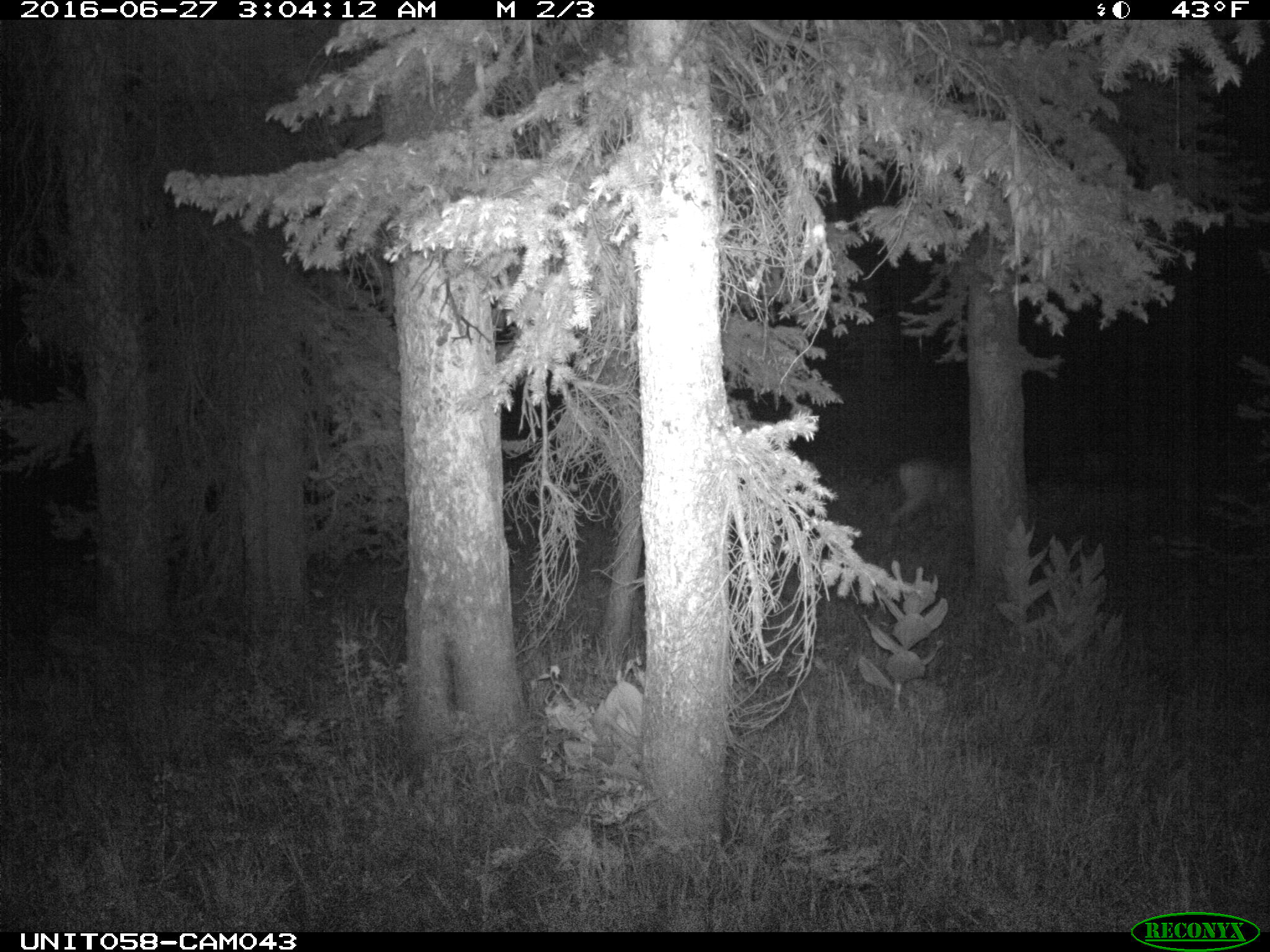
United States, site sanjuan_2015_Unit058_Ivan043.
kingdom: Animalia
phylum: Chordata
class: Mammalia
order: Artiodactyla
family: Cervidae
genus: Odocoileus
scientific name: Odocoileus hemionus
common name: mule deer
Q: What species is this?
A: Odocoileus hemionus (mule deer).